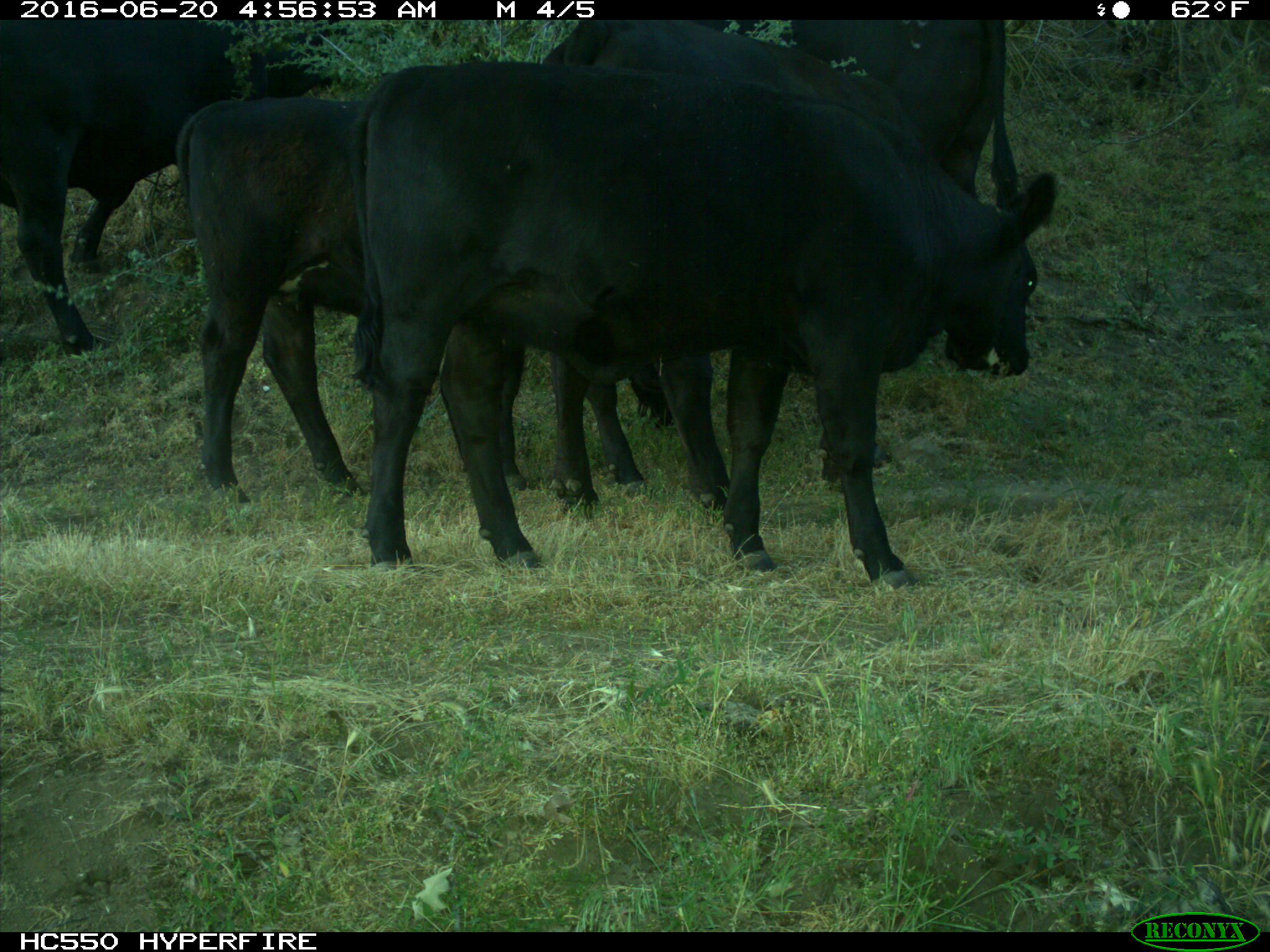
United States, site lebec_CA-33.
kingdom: Animalia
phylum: Chordata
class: Mammalia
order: Artiodactyla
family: Bovidae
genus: Bos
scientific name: Bos taurus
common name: domestic cow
Bos taurus (domestic cow).